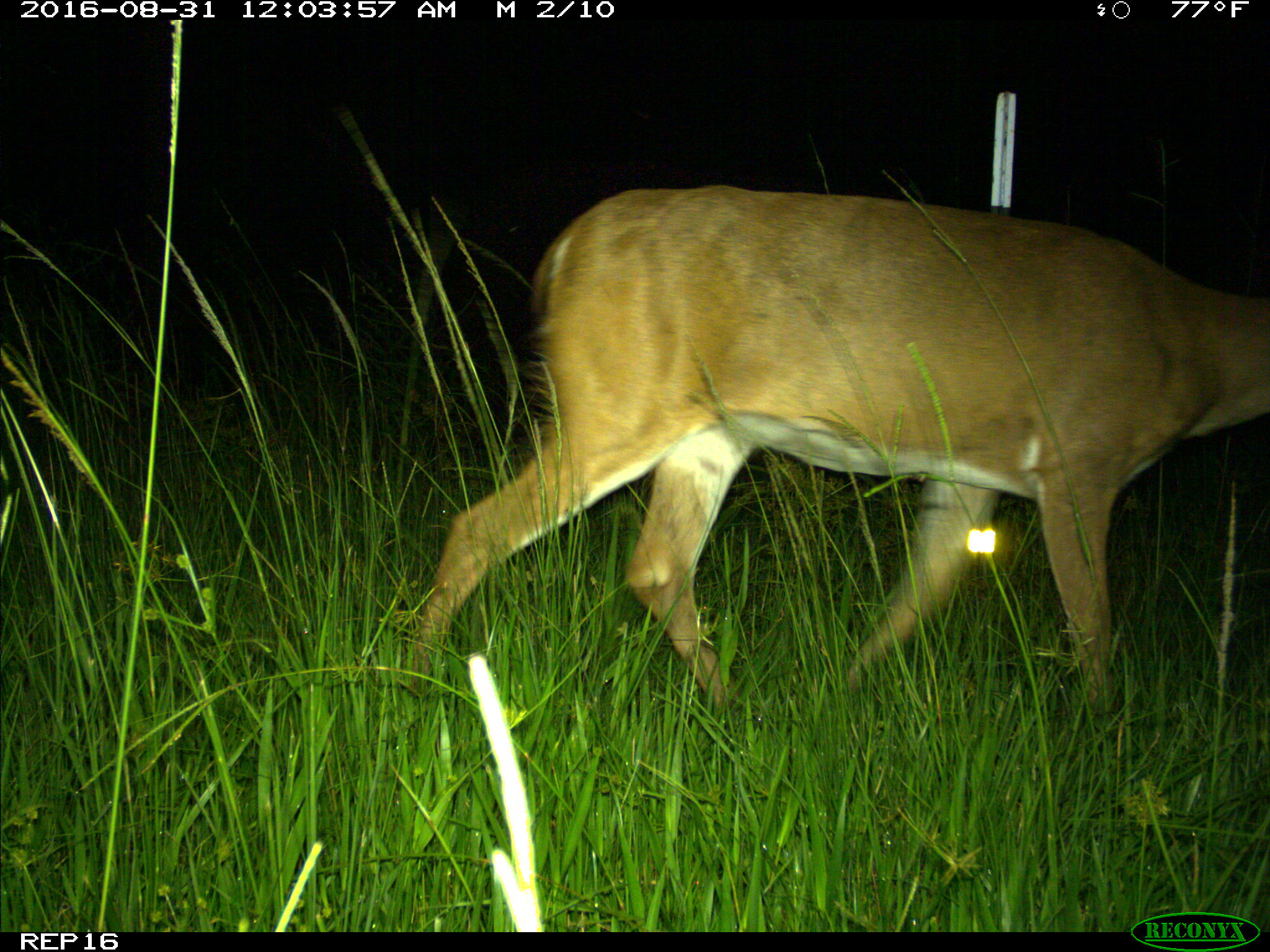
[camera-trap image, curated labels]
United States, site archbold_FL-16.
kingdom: Animalia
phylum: Chordata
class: Mammalia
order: Artiodactyla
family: Cervidae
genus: Odocoileus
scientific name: Odocoileus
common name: deer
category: unidentified deer